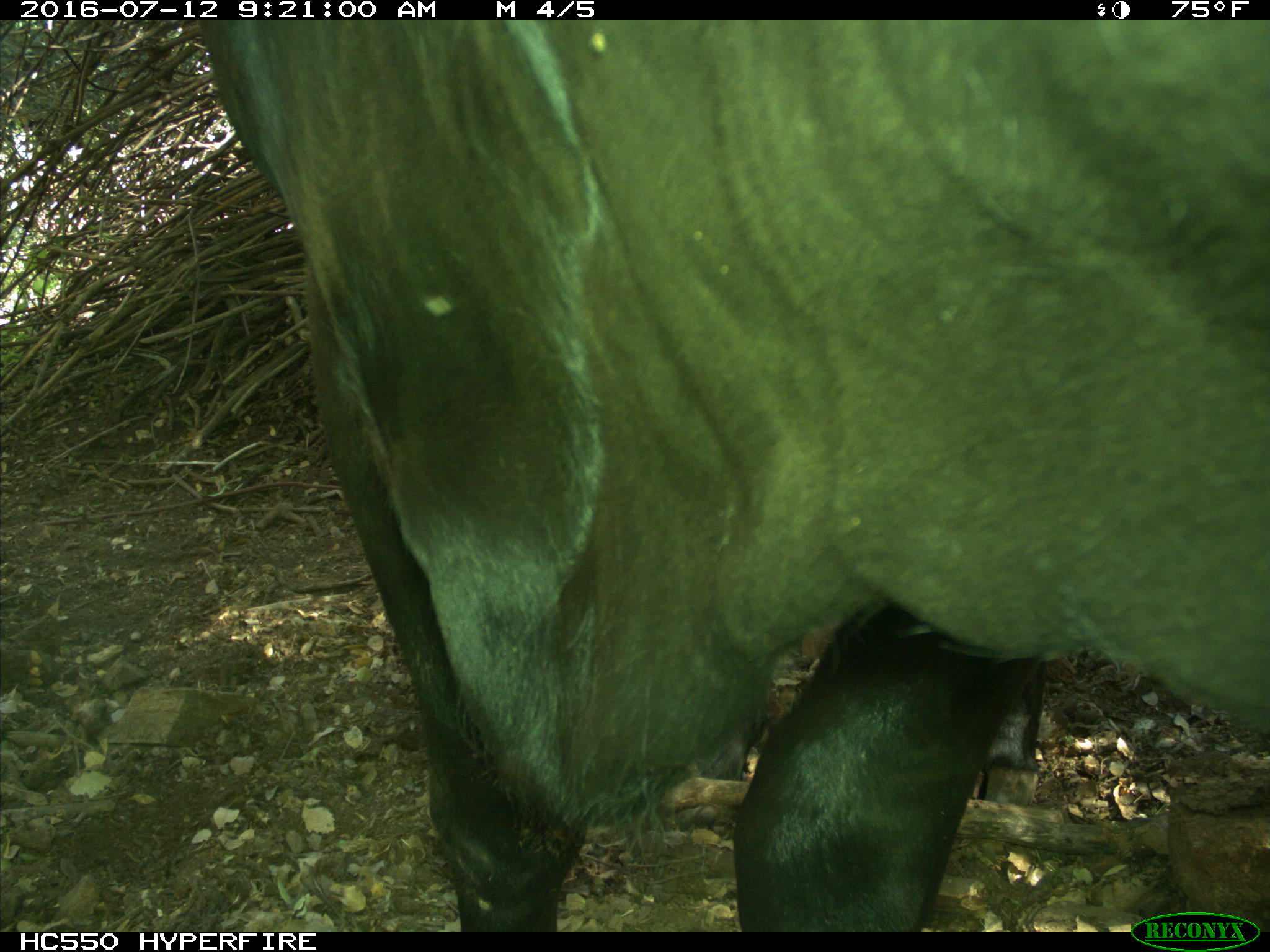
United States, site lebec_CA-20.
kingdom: Animalia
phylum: Chordata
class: Mammalia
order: Artiodactyla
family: Bovidae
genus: Bos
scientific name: Bos taurus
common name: domestic cow